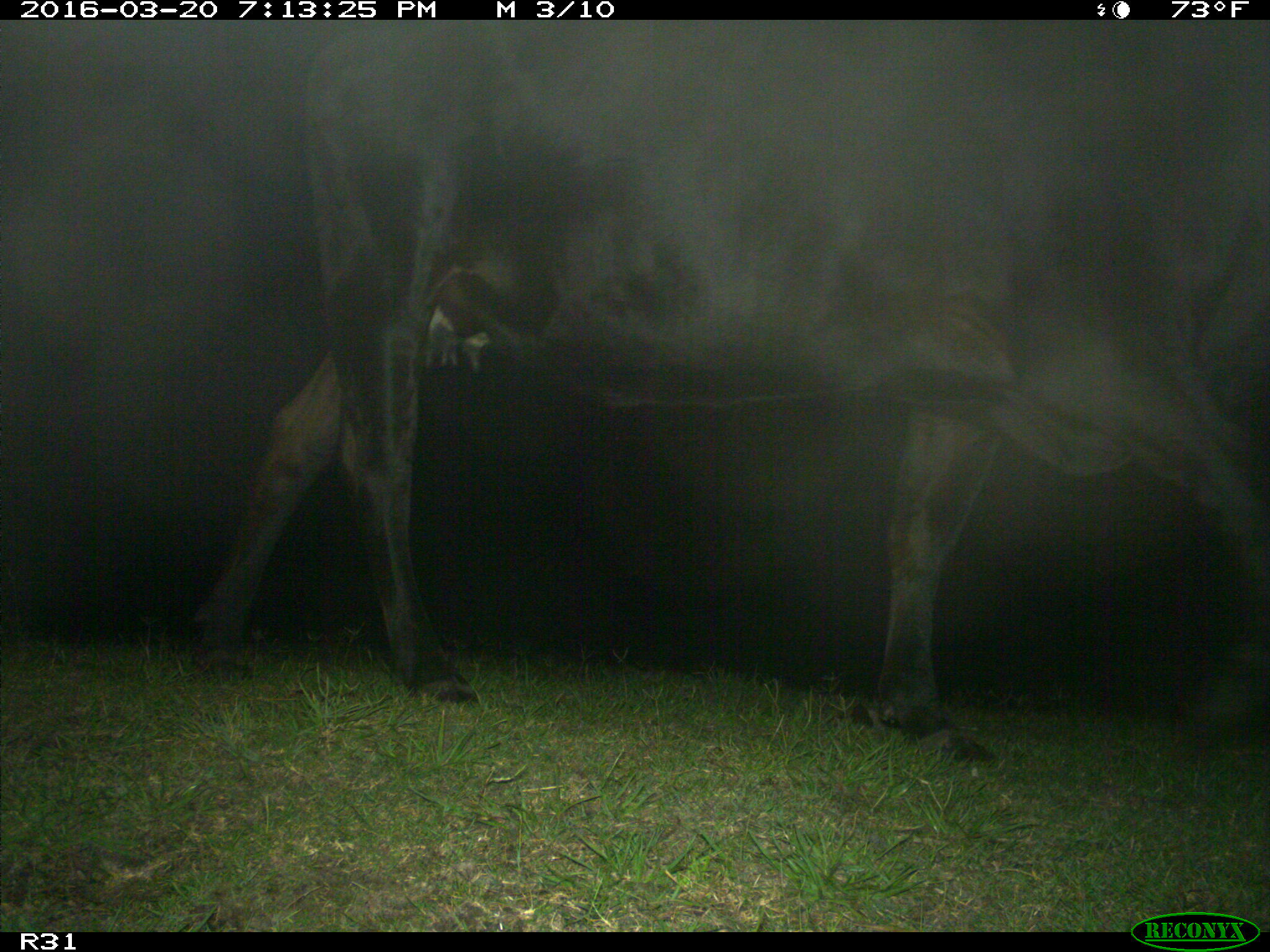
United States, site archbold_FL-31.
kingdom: Animalia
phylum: Chordata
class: Mammalia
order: Artiodactyla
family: Bovidae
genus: Bos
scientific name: Bos taurus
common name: domestic cow